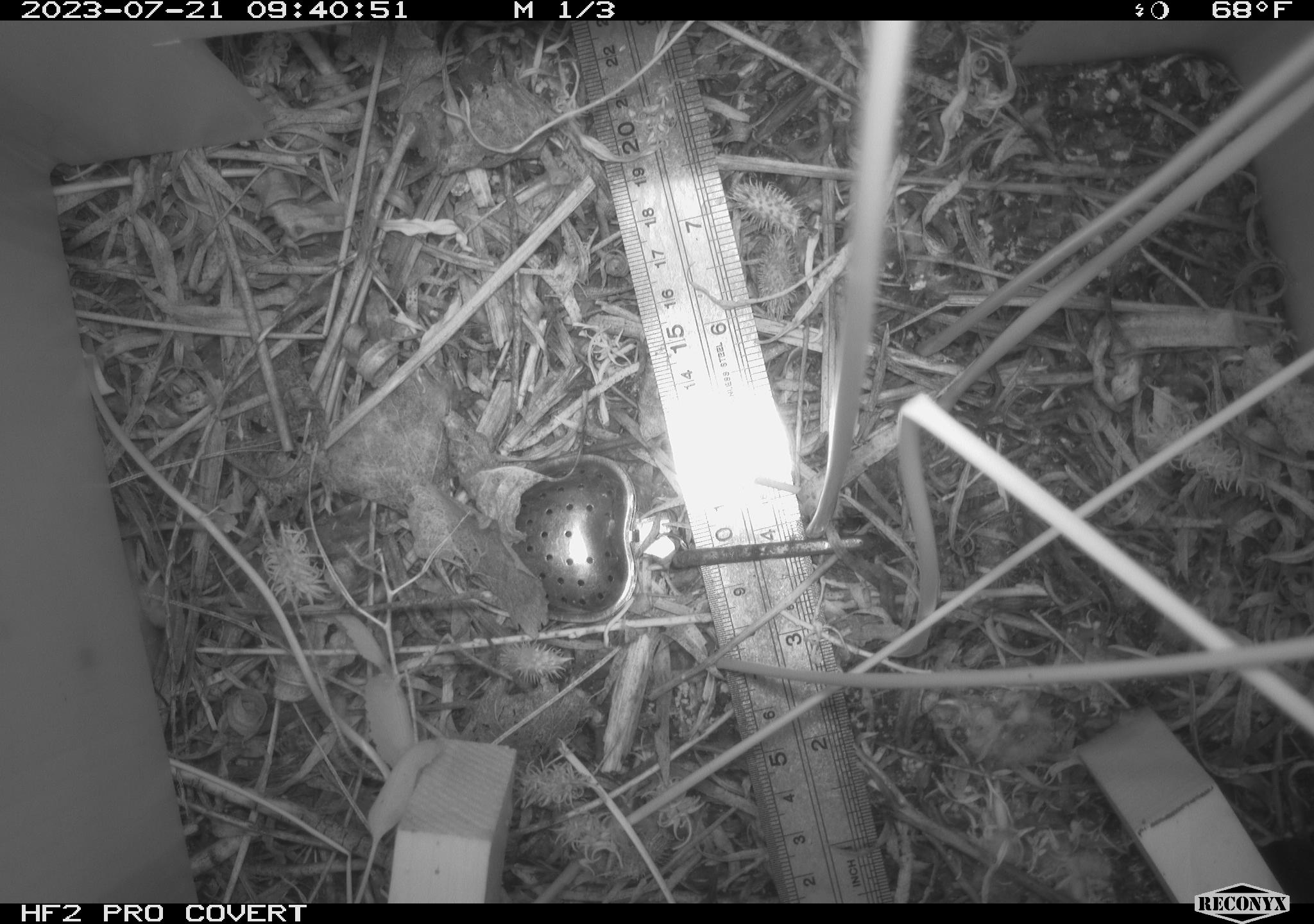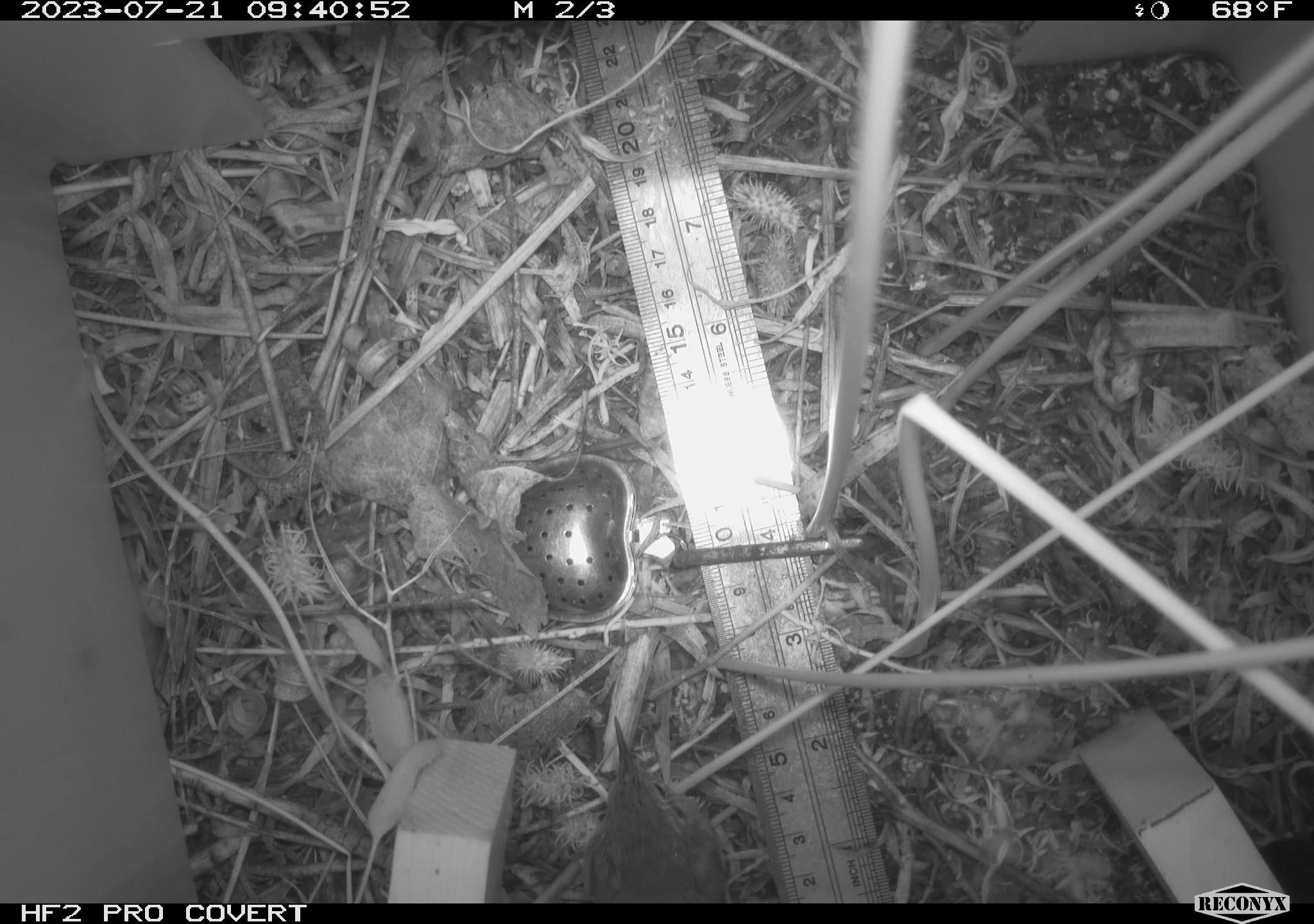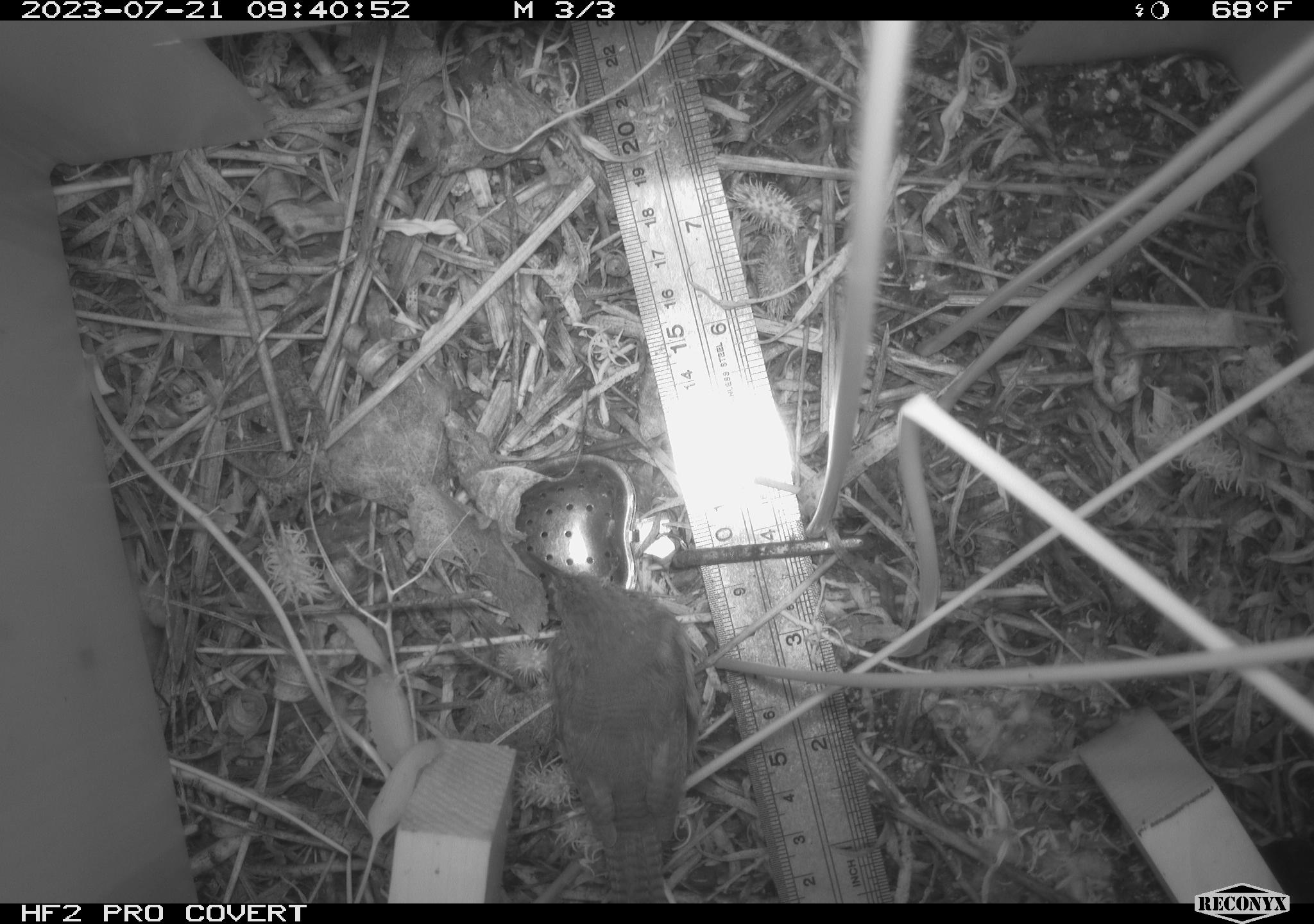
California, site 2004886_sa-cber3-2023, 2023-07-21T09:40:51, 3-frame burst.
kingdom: Animalia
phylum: Chordata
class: Aves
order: Passeriformes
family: Troglodytidae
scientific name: Troglodytidae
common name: wren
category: troglodytidae family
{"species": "troglodytidae family (wren) (Troglodytidae)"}